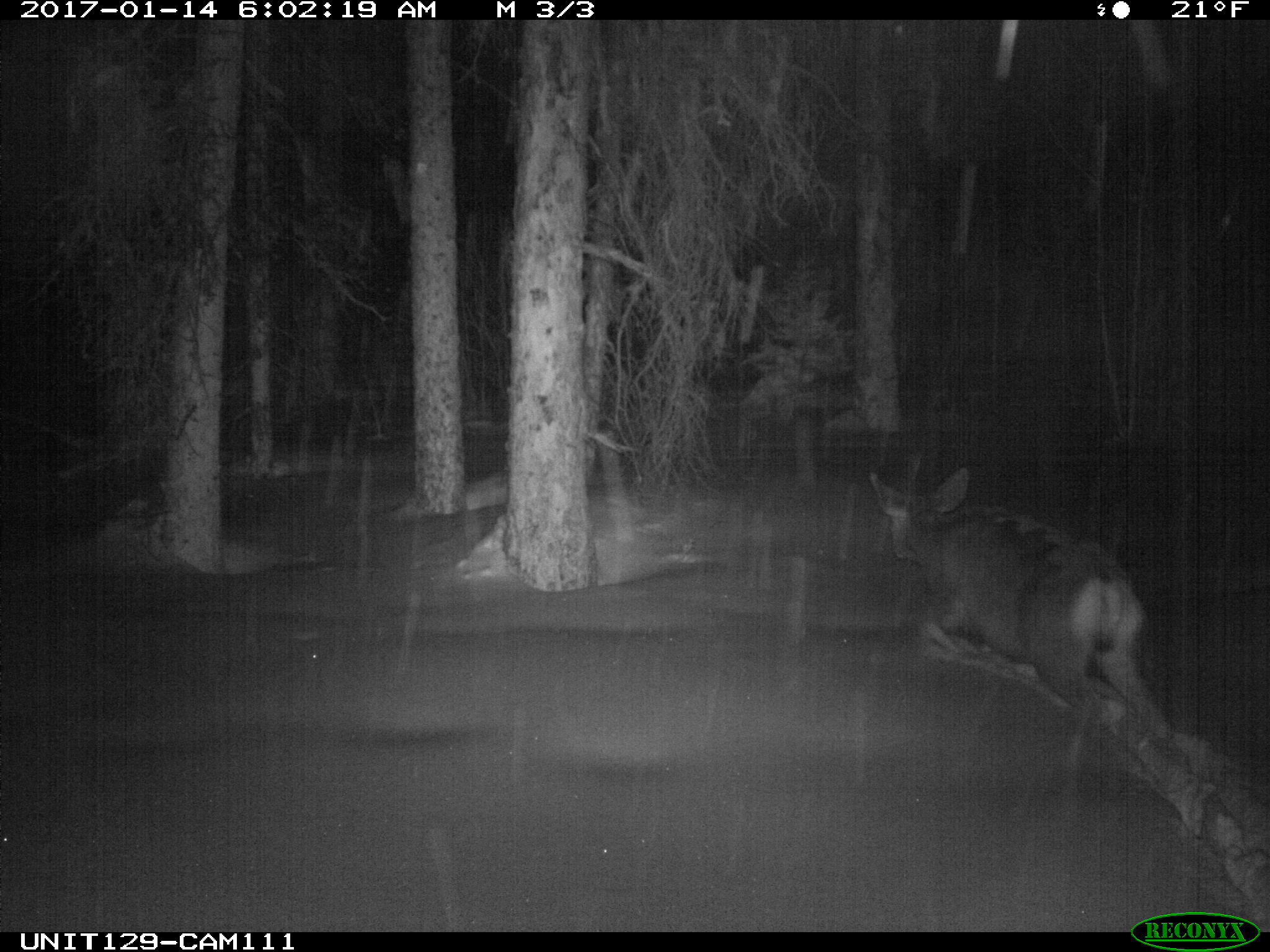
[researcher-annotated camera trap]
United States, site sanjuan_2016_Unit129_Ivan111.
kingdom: Animalia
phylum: Chordata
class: Mammalia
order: Artiodactyla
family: Cervidae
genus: Odocoileus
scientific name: Odocoileus hemionus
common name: mule deer